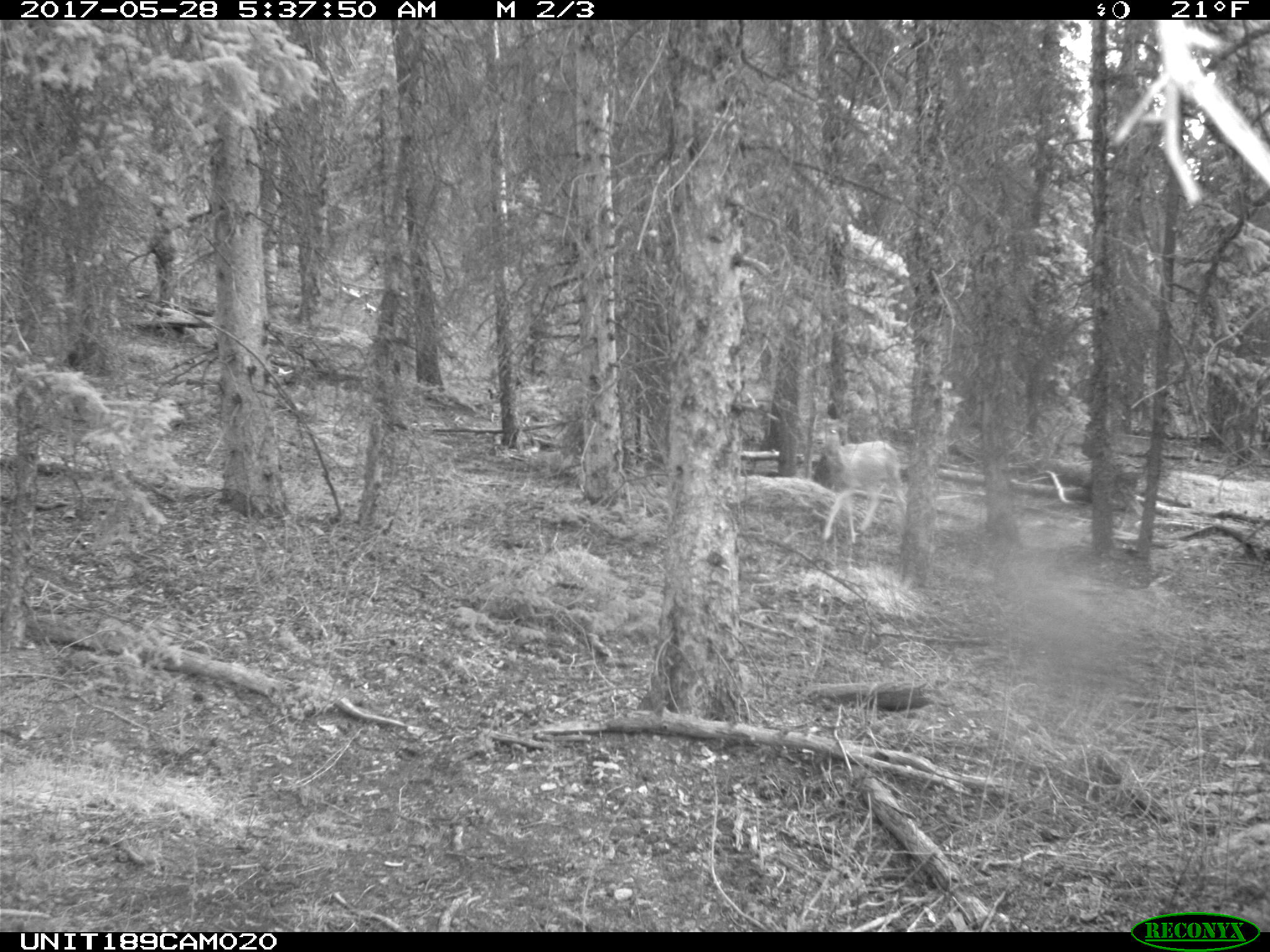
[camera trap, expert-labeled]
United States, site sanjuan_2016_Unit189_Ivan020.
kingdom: Animalia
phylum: Chordata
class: Mammalia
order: Artiodactyla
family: Cervidae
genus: Odocoileus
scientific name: Odocoileus hemionus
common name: mule deer